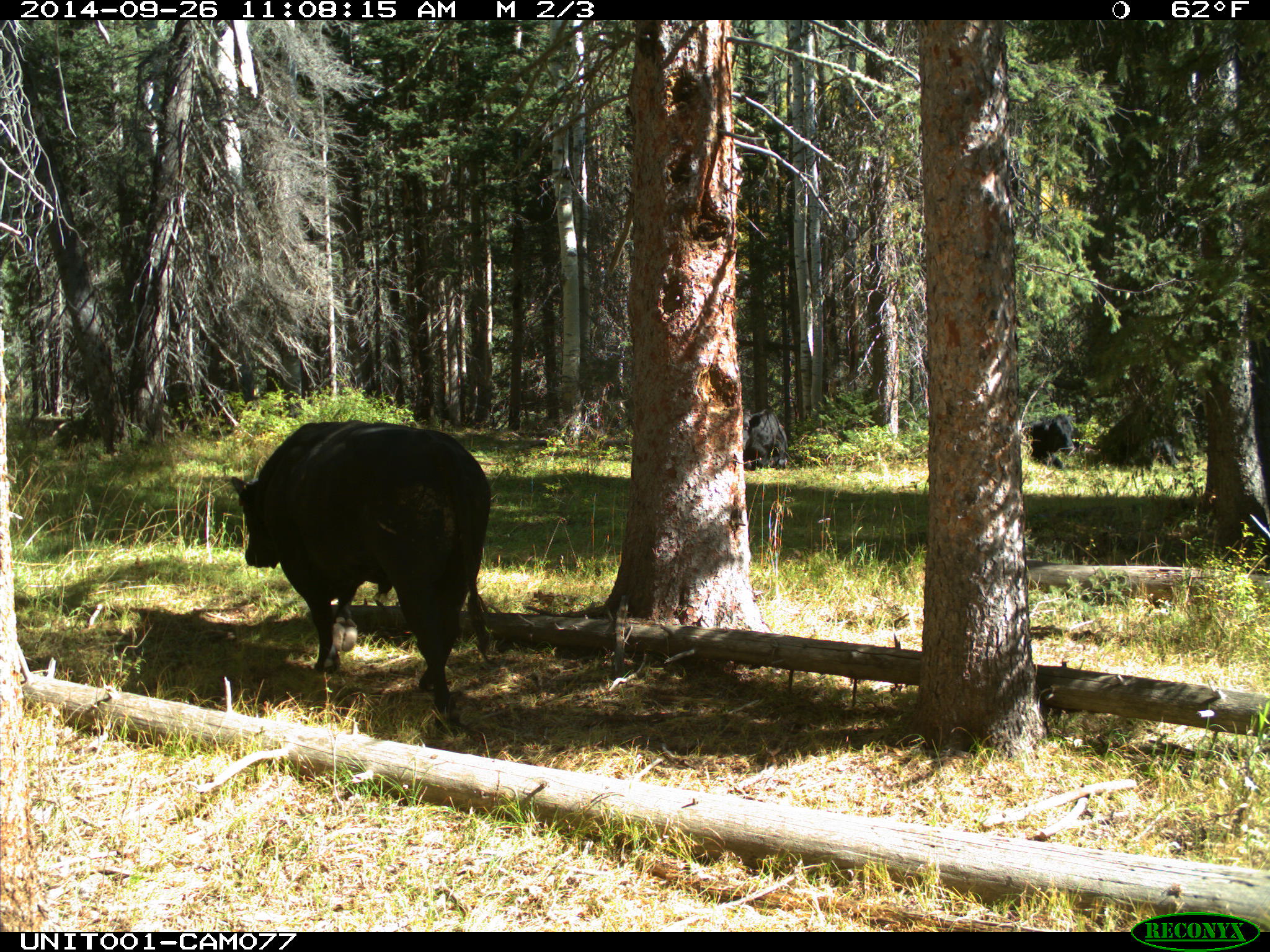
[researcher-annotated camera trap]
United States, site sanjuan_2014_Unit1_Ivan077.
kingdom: Animalia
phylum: Chordata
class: Mammalia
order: Artiodactyla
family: Bovidae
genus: Bos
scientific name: Bos taurus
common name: domestic cow